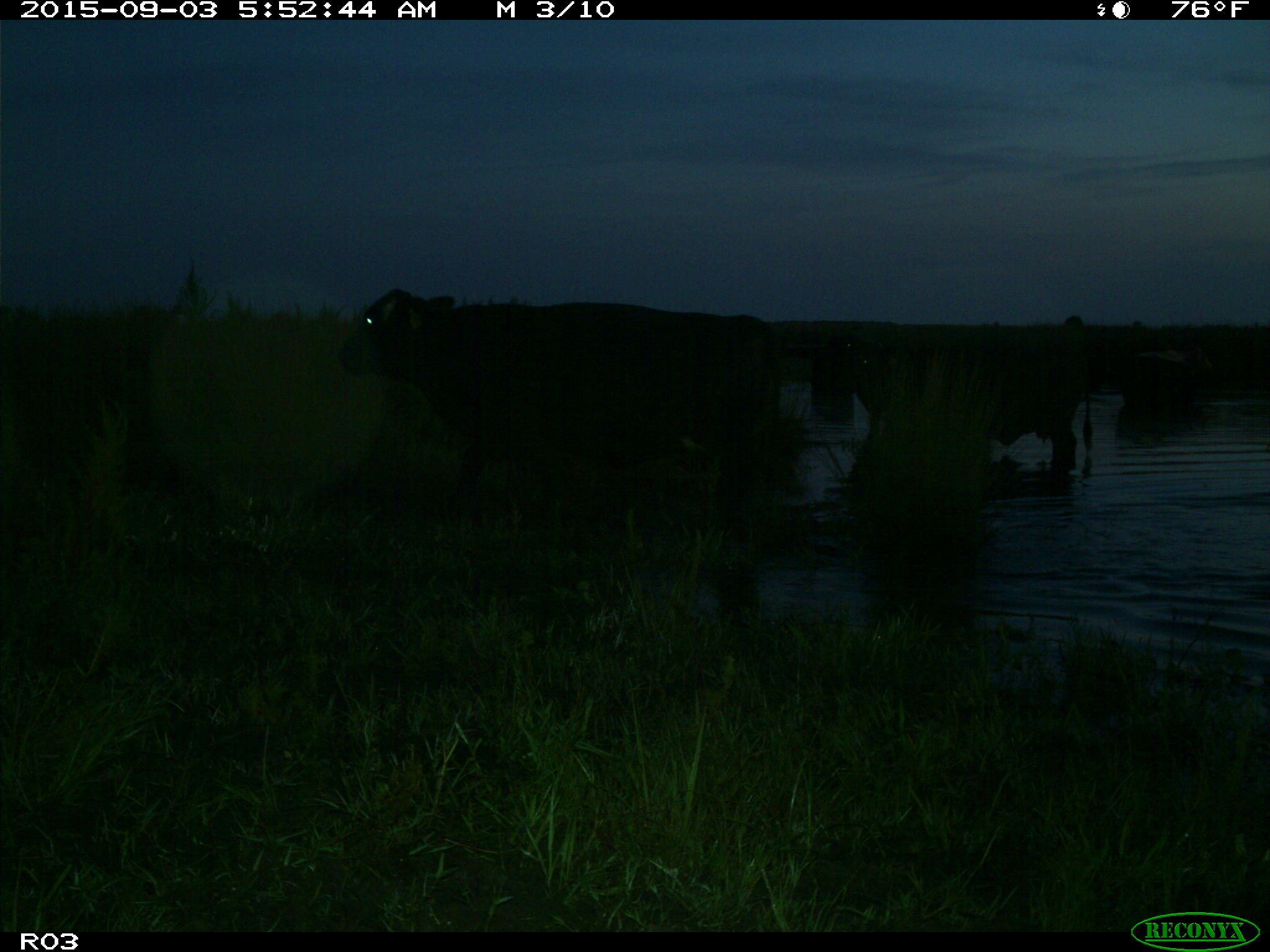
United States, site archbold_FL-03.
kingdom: Animalia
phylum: Chordata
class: Mammalia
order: Artiodactyla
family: Bovidae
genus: Bos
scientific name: Bos taurus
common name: domestic cow